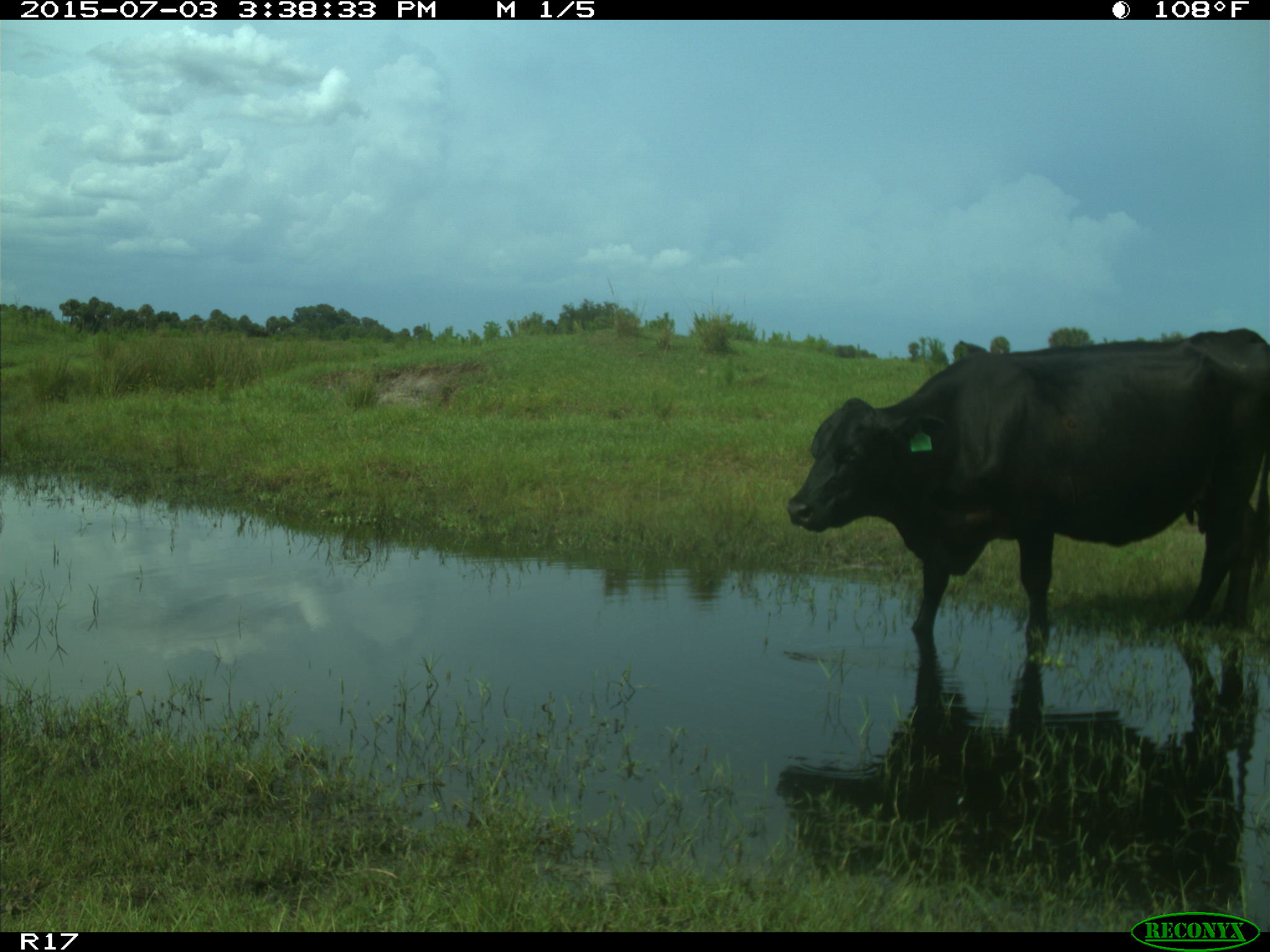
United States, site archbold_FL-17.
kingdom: Animalia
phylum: Chordata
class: Mammalia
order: Artiodactyla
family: Bovidae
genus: Bos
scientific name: Bos taurus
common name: domestic cow